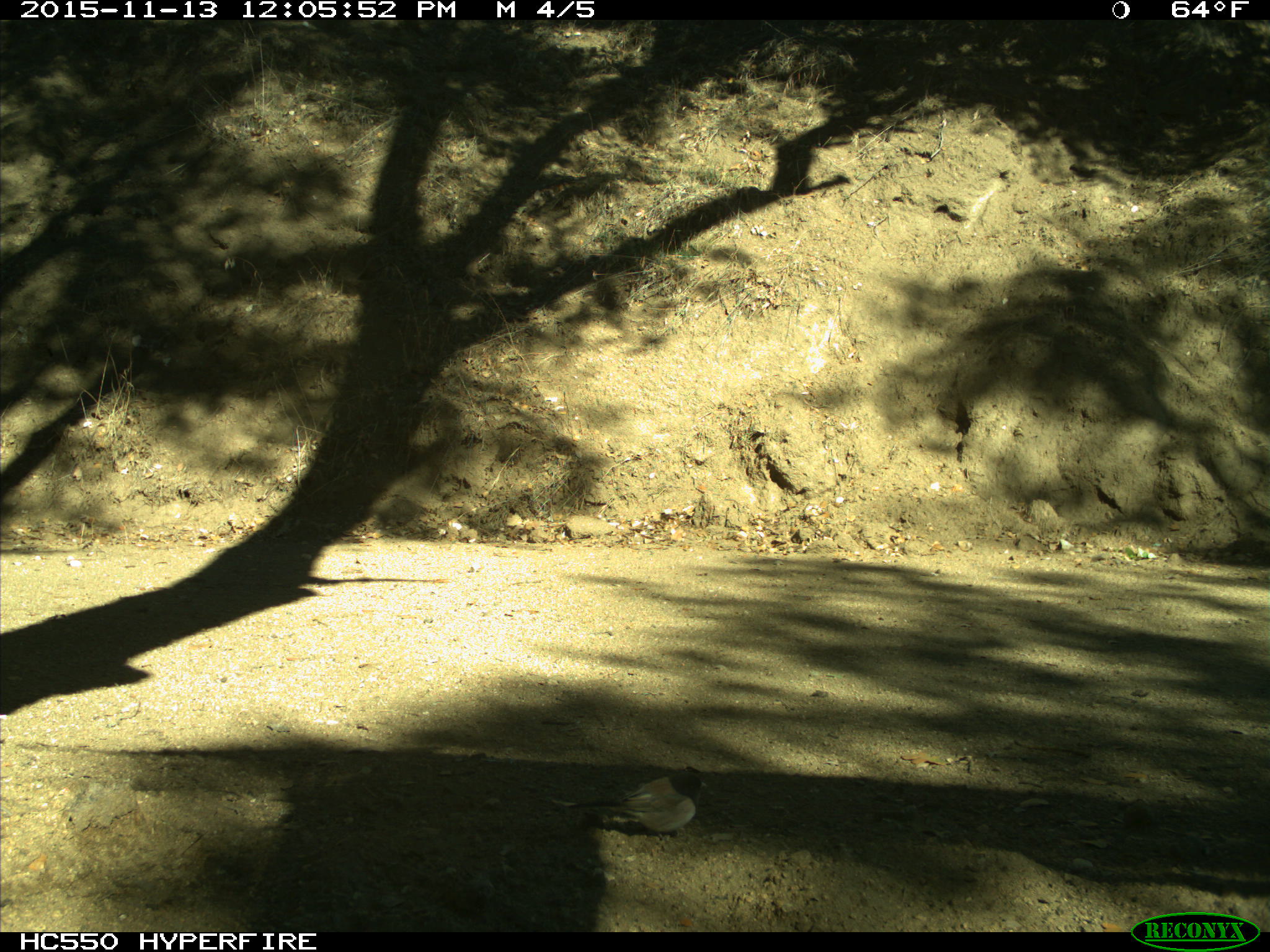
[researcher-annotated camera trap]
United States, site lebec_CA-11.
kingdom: Animalia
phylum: Chordata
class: Aves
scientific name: Aves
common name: birds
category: unidentified bird